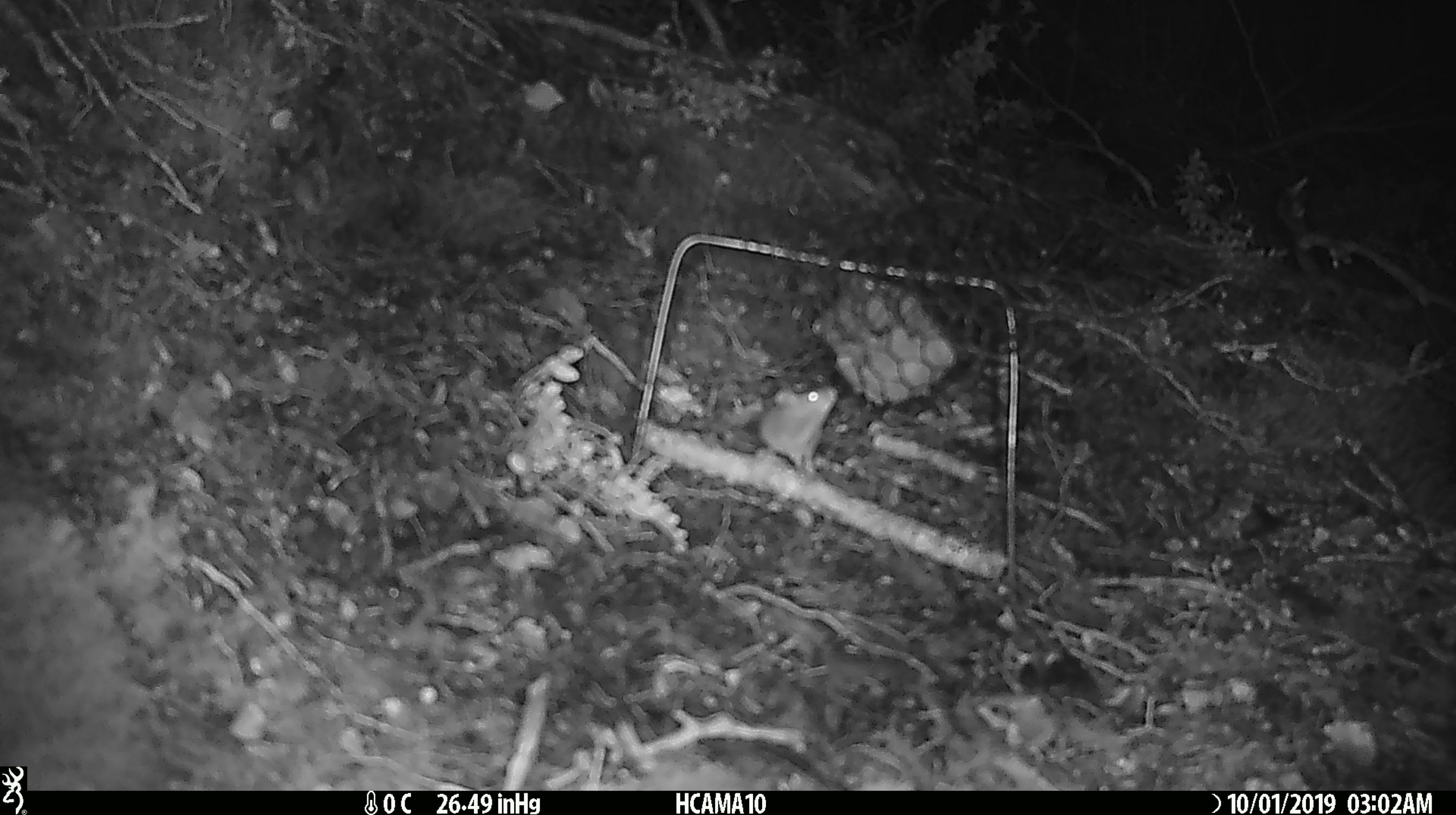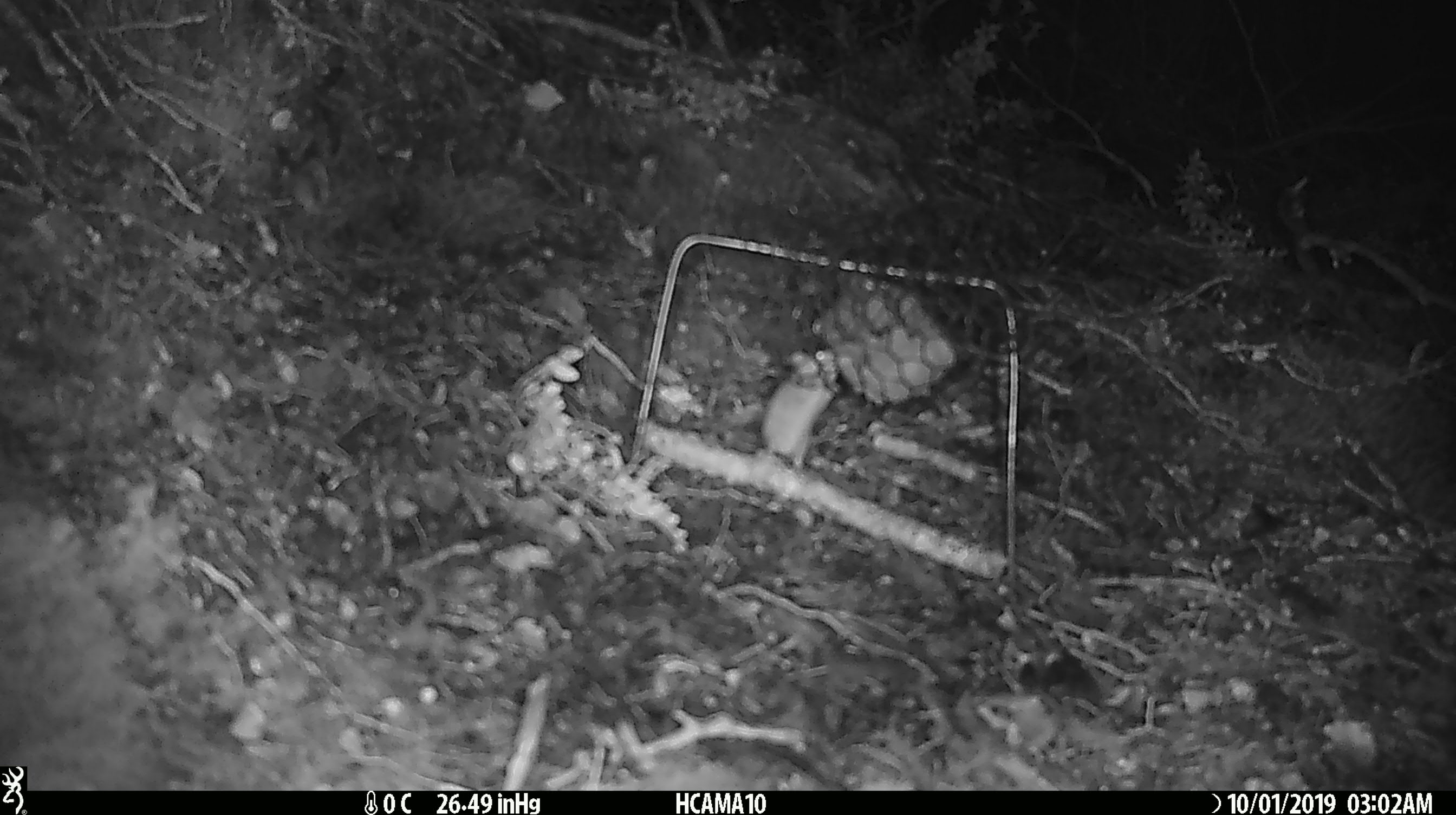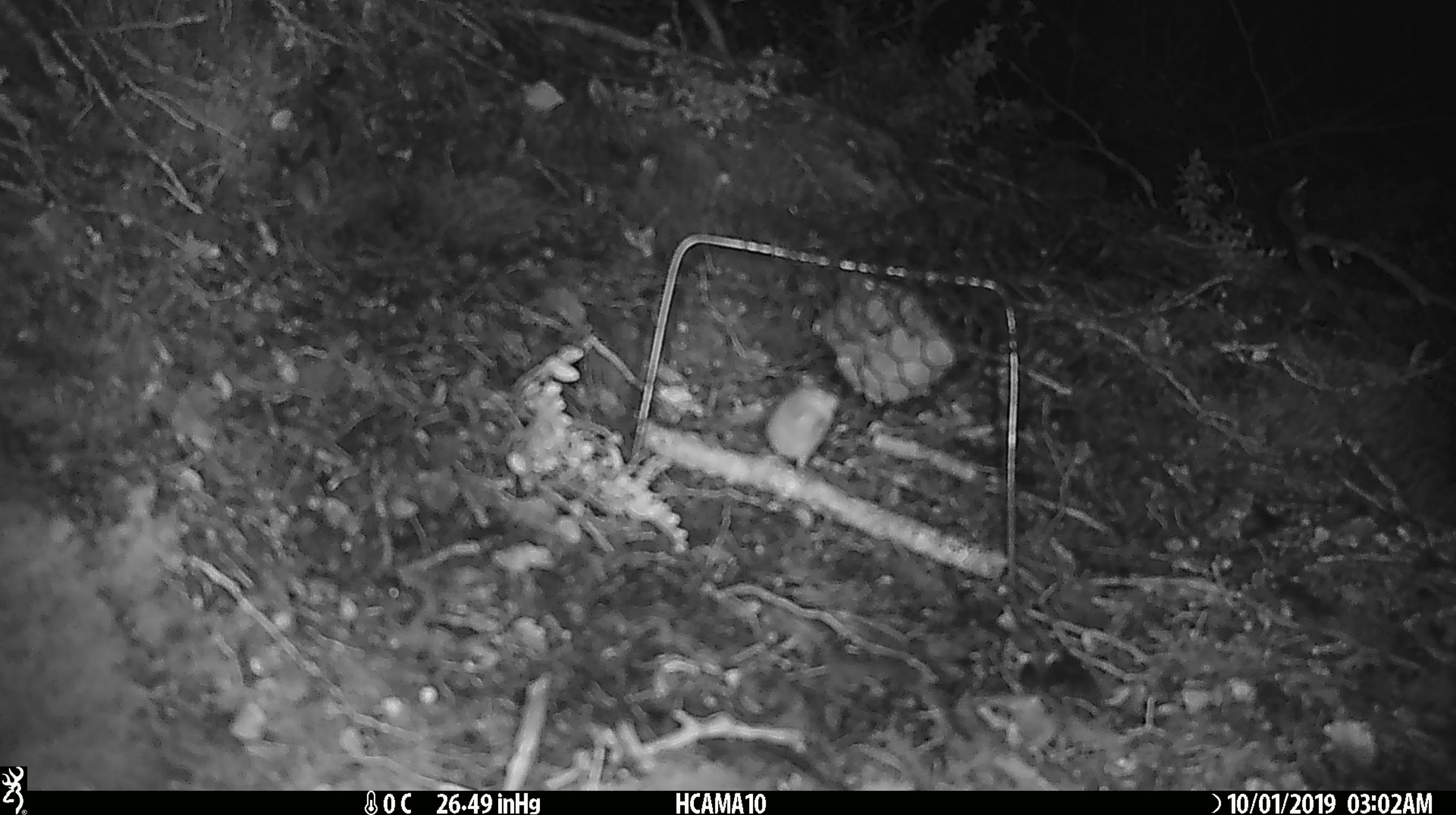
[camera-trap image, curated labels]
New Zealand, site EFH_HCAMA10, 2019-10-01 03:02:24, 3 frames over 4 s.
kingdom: Animalia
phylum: Chordata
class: Mammalia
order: Rodentia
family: Muridae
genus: Mus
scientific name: Mus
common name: mouse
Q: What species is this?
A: Mouse (Mus).